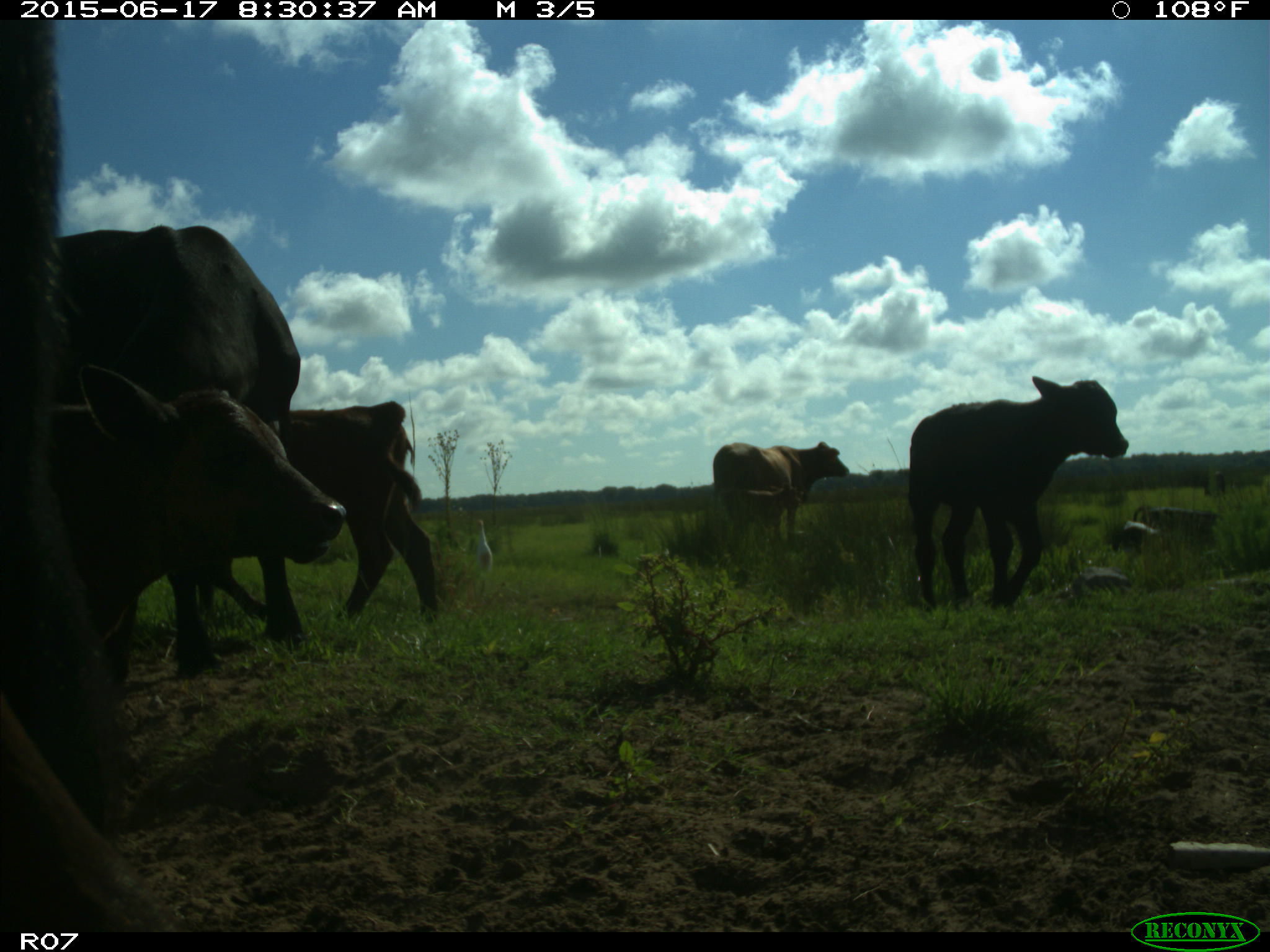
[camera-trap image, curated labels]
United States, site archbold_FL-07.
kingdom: Animalia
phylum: Chordata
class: Mammalia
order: Artiodactyla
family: Bovidae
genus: Bos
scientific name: Bos taurus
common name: domestic cow